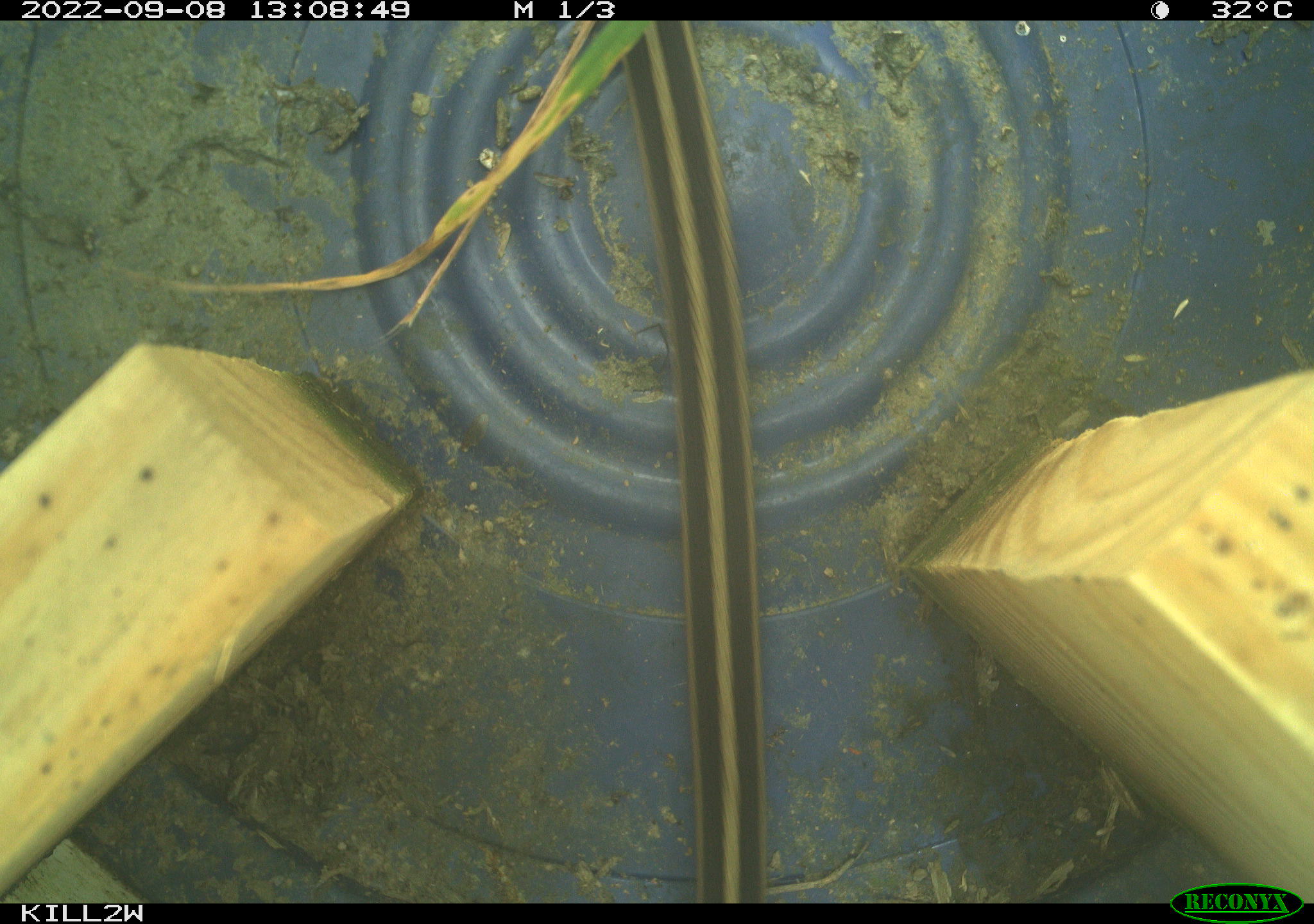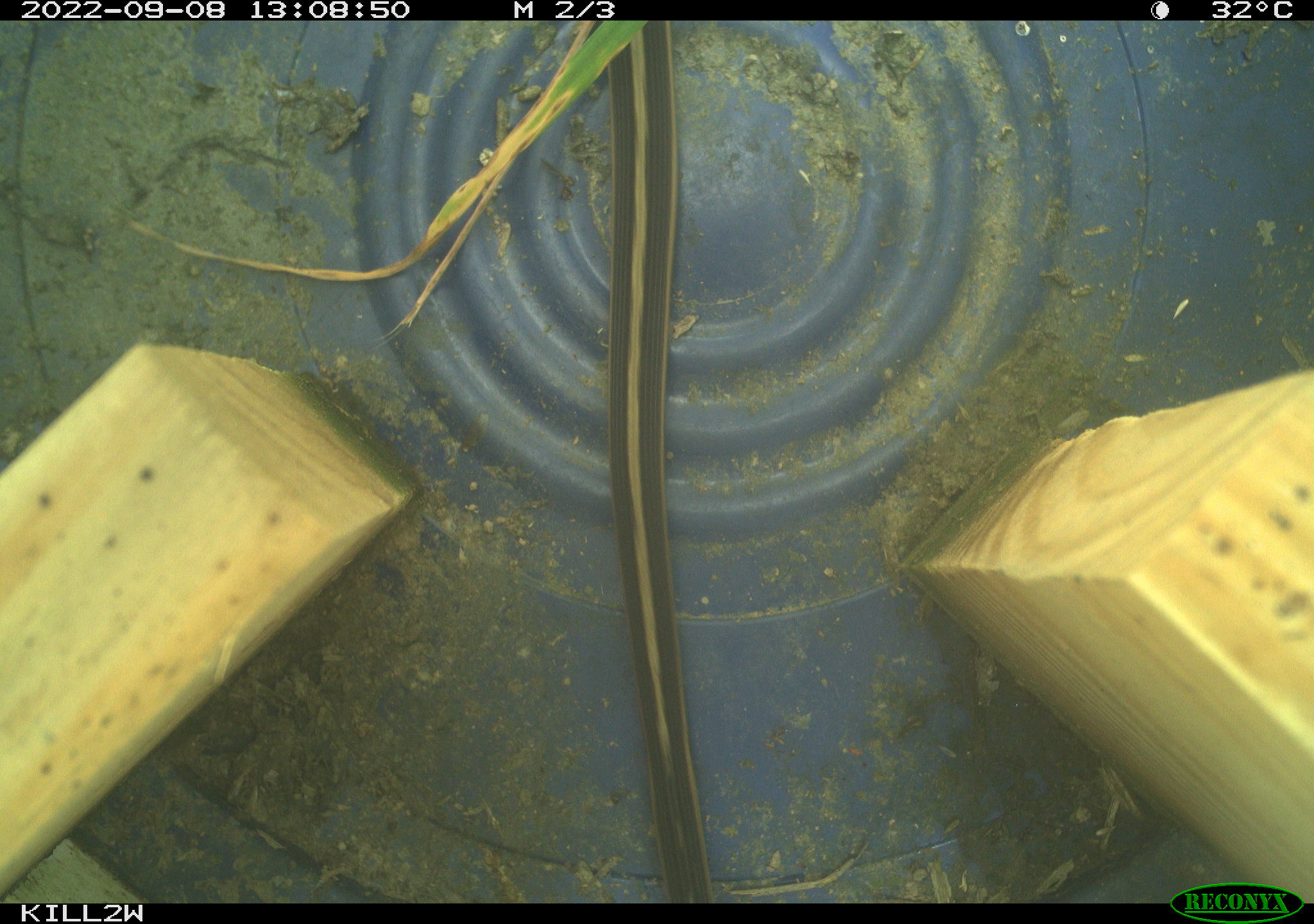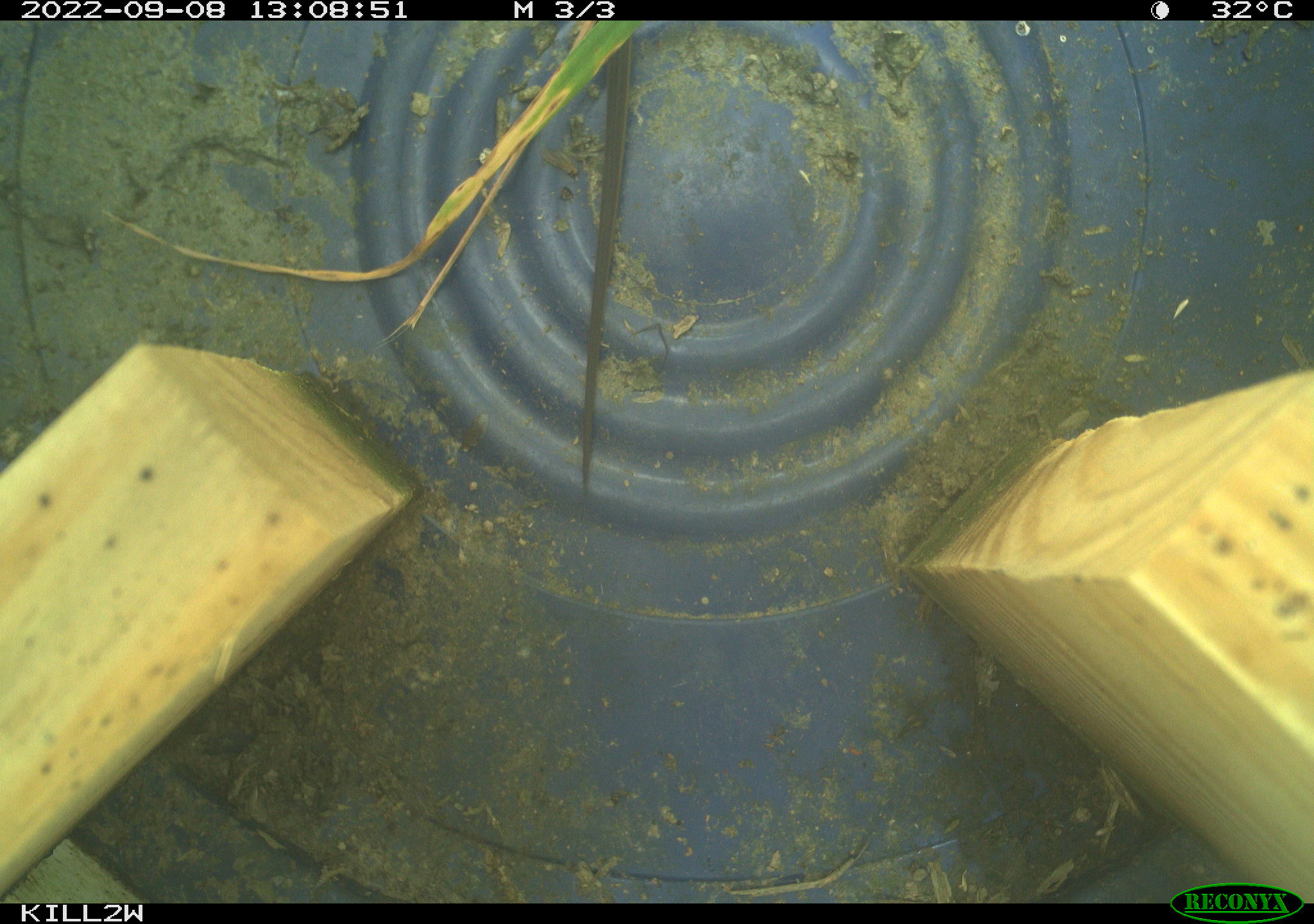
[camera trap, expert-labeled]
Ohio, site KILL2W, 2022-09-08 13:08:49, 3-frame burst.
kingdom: Animalia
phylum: Chordata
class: Reptilia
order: Squamata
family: Colubridae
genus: Thamnophis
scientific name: Thamnophis sirtalis sirtalis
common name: eastern gartersnake